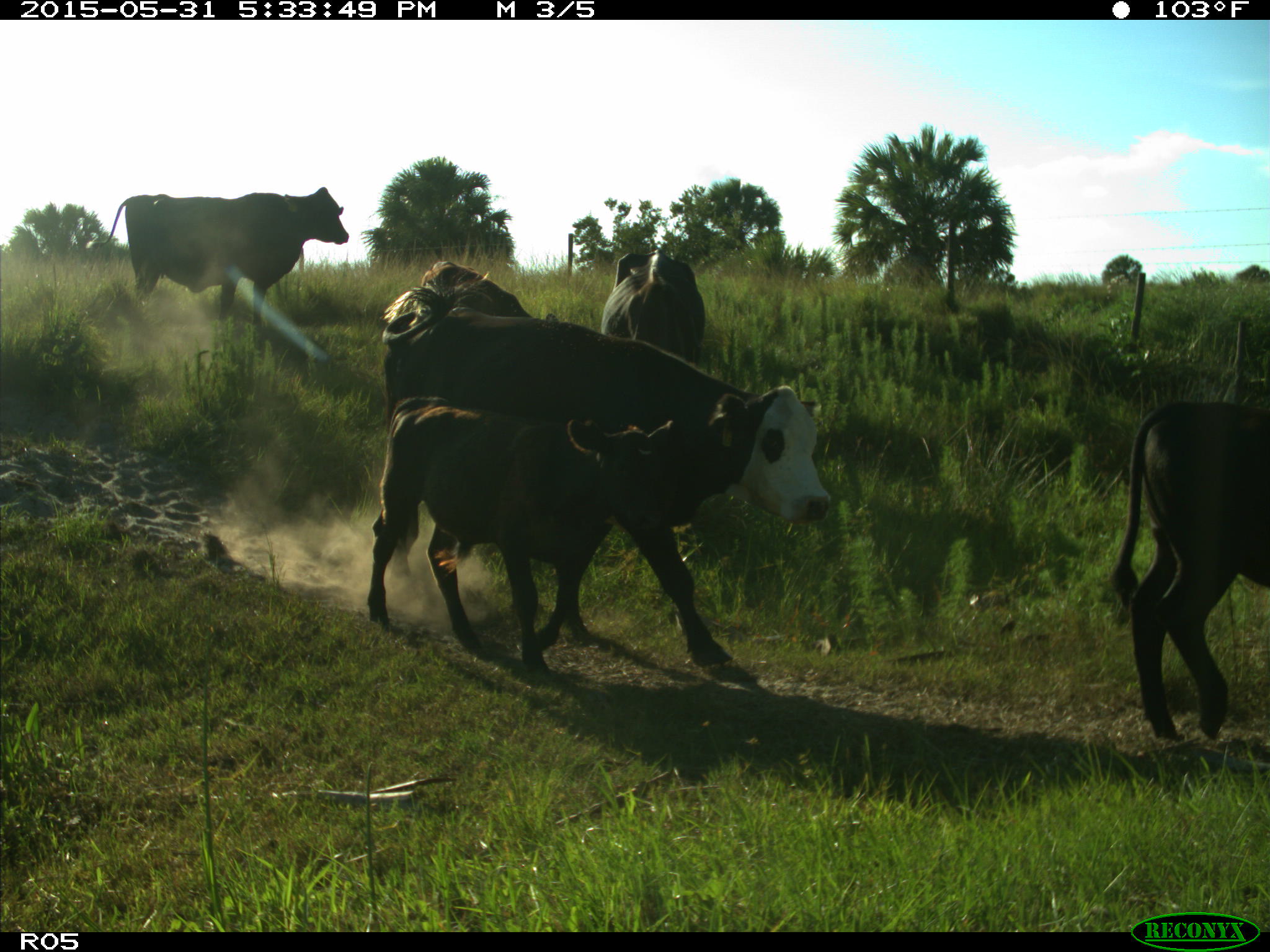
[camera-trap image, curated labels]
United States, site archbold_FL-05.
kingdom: Animalia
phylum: Chordata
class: Mammalia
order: Artiodactyla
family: Bovidae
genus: Bos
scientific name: Bos taurus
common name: domestic cow